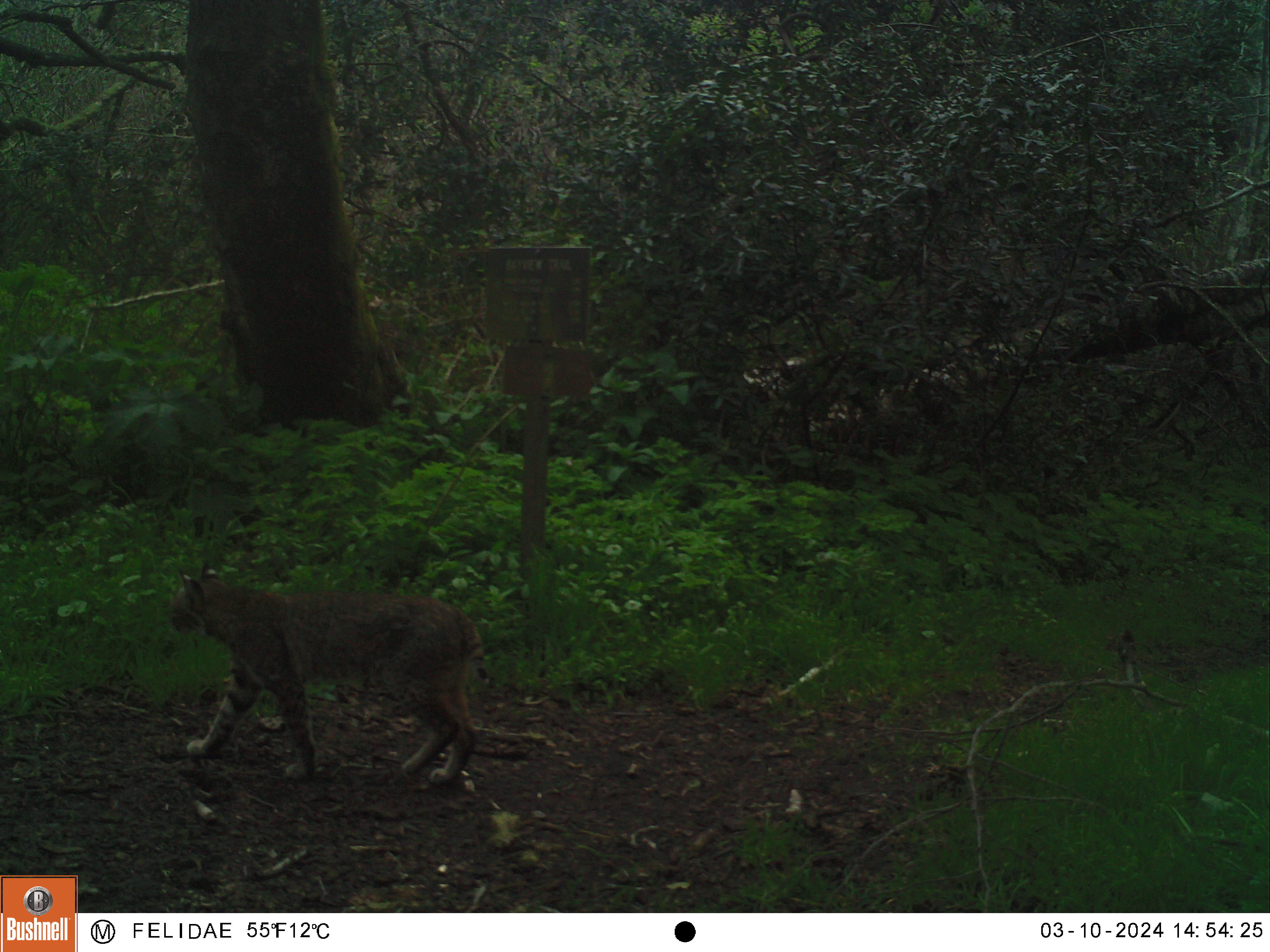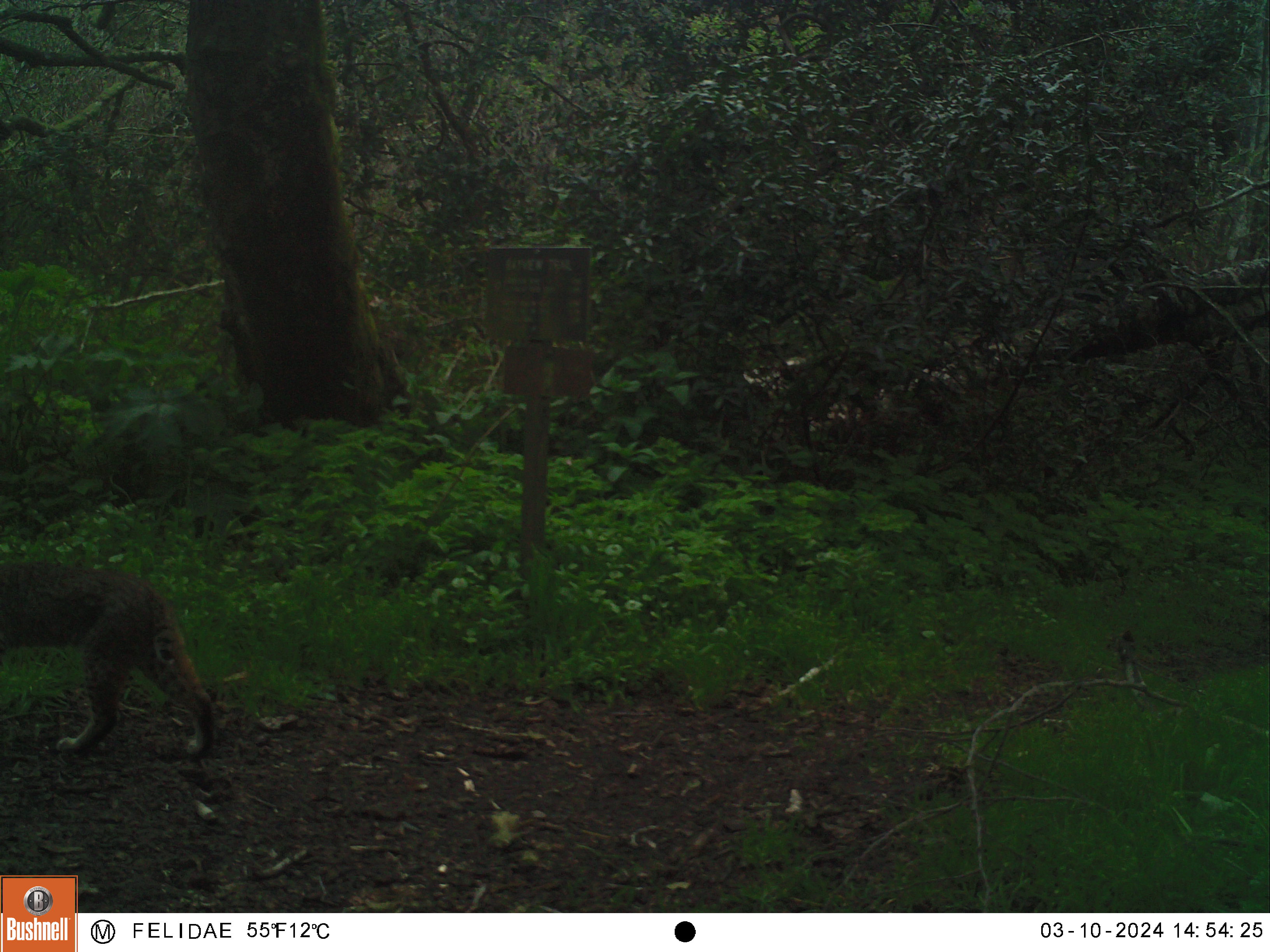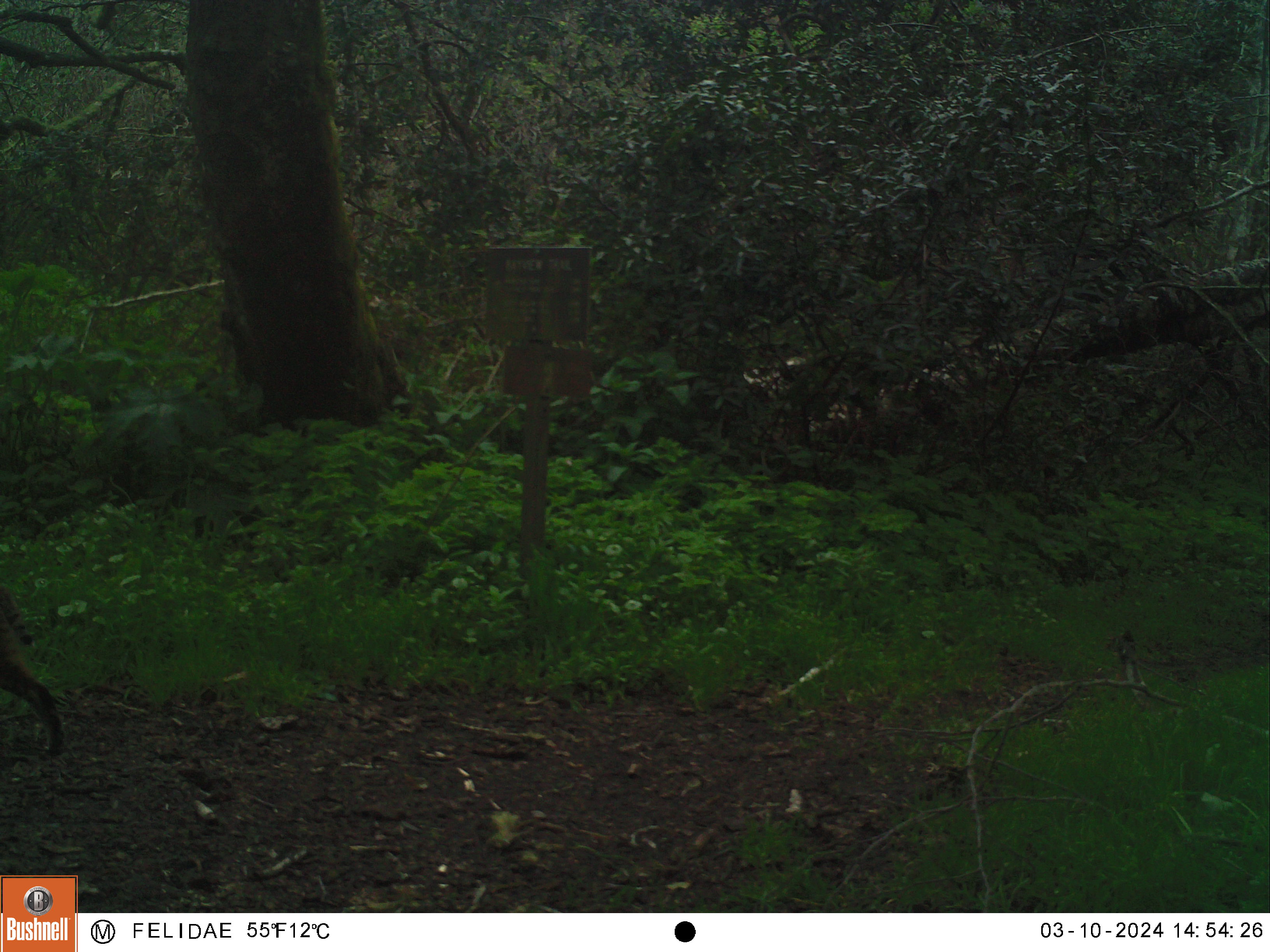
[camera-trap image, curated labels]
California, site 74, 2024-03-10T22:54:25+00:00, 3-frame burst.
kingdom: Animalia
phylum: Chordata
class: Mammalia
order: Carnivora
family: Felidae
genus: Lynx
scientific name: Lynx rufus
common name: bobcat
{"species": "bobcat (Lynx rufus)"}